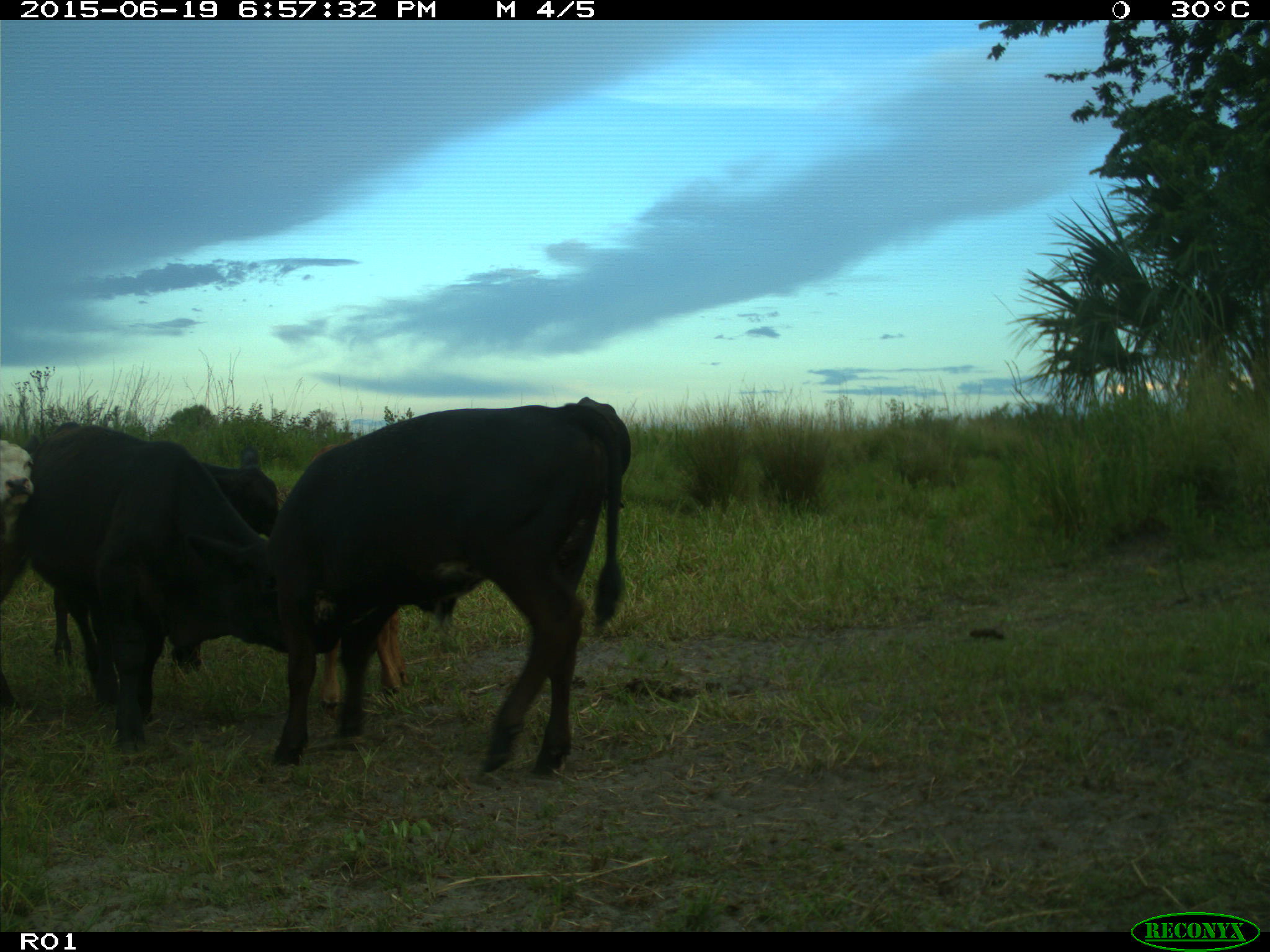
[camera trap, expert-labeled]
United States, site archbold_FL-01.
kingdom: Animalia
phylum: Chordata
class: Mammalia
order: Artiodactyla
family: Bovidae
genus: Bos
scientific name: Bos taurus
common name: domestic cow